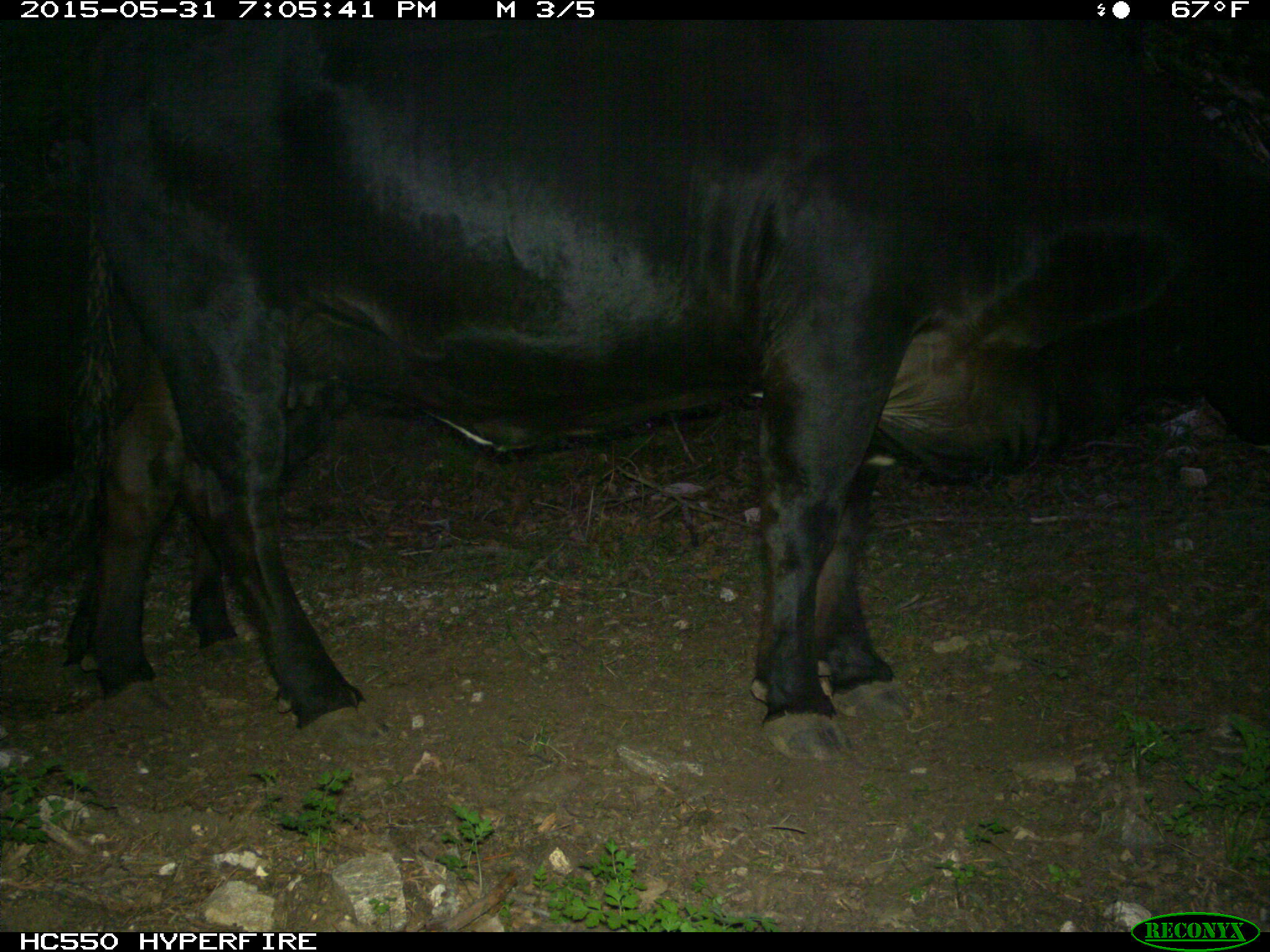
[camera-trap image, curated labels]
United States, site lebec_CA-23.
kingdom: Animalia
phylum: Chordata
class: Mammalia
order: Artiodactyla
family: Bovidae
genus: Bos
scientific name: Bos taurus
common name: domestic cow